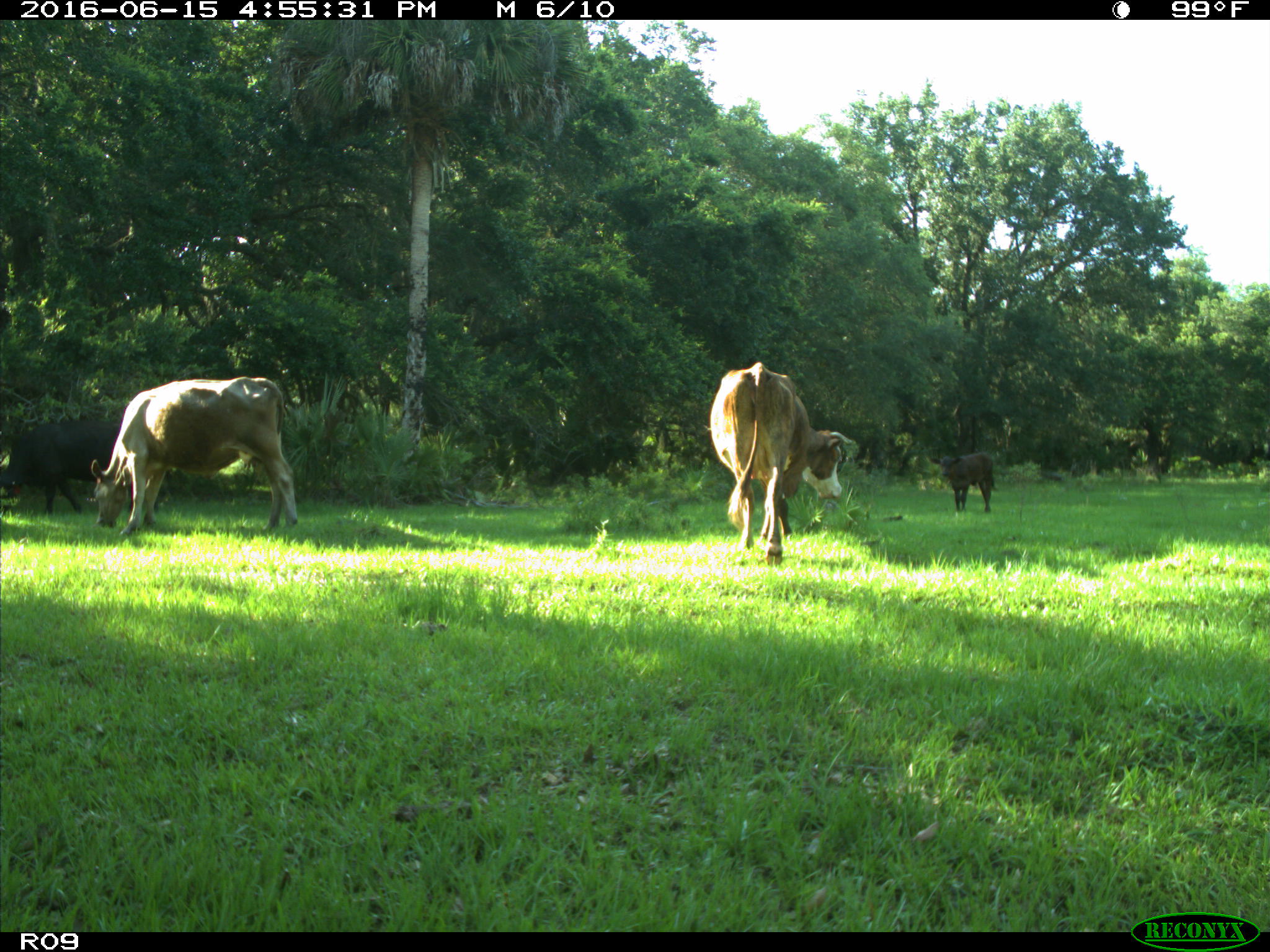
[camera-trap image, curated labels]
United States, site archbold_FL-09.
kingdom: Animalia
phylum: Chordata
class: Mammalia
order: Artiodactyla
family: Bovidae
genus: Bos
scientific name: Bos taurus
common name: domestic cow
Bos taurus (domestic cow).